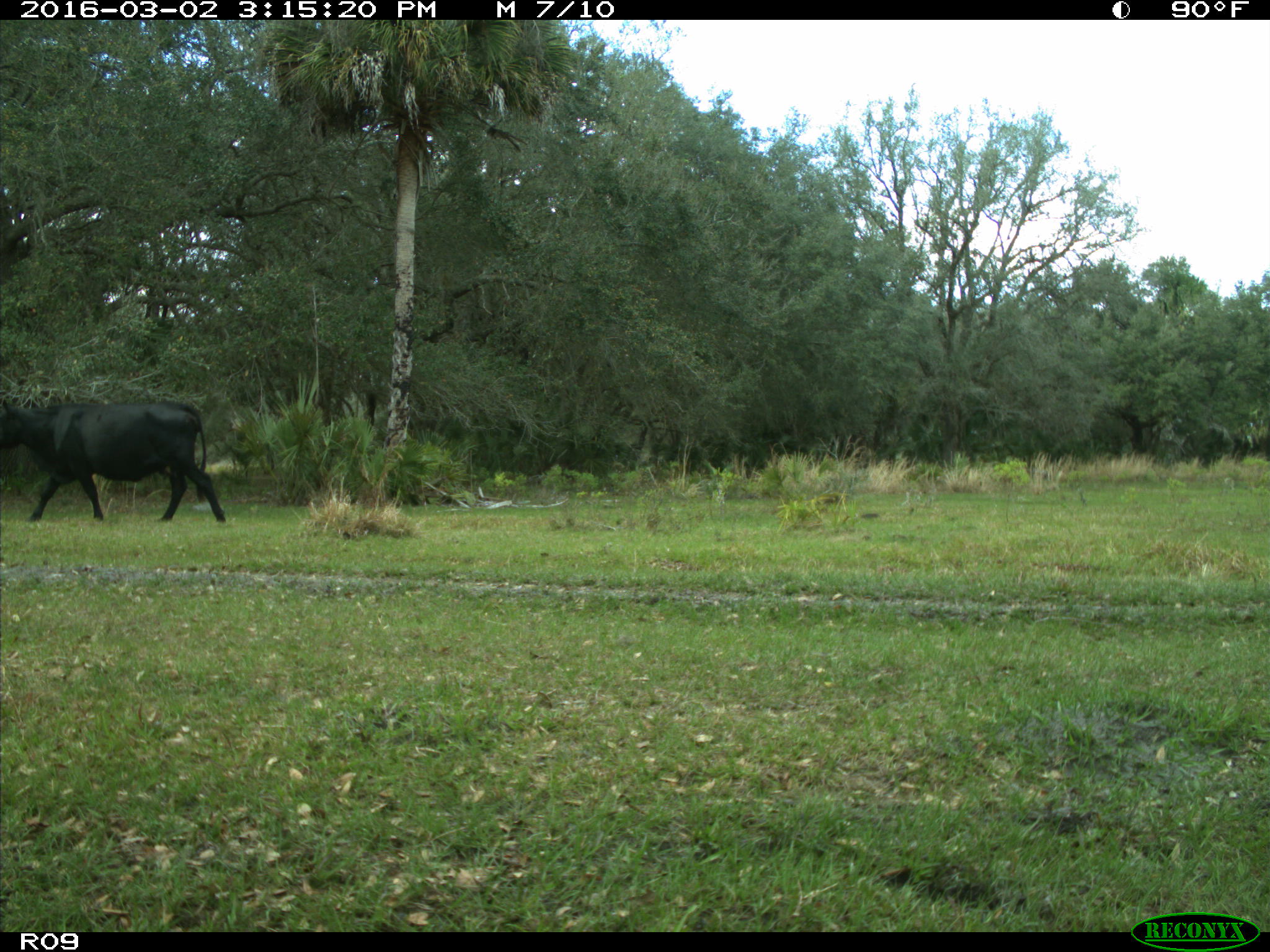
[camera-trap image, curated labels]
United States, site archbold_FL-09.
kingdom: Animalia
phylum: Chordata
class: Mammalia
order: Artiodactyla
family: Bovidae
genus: Bos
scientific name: Bos taurus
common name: domestic cow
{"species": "Bos taurus (domestic cow)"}